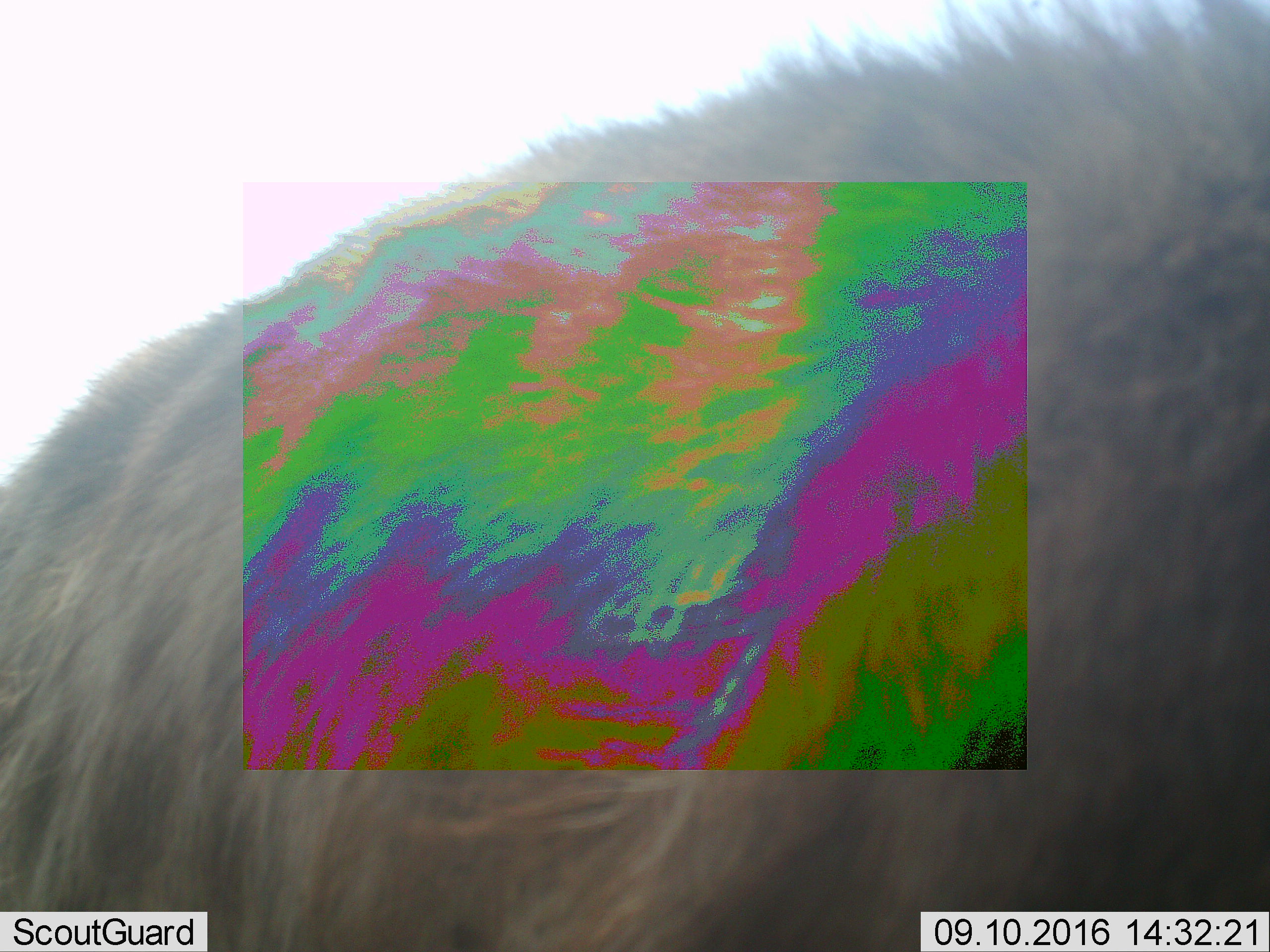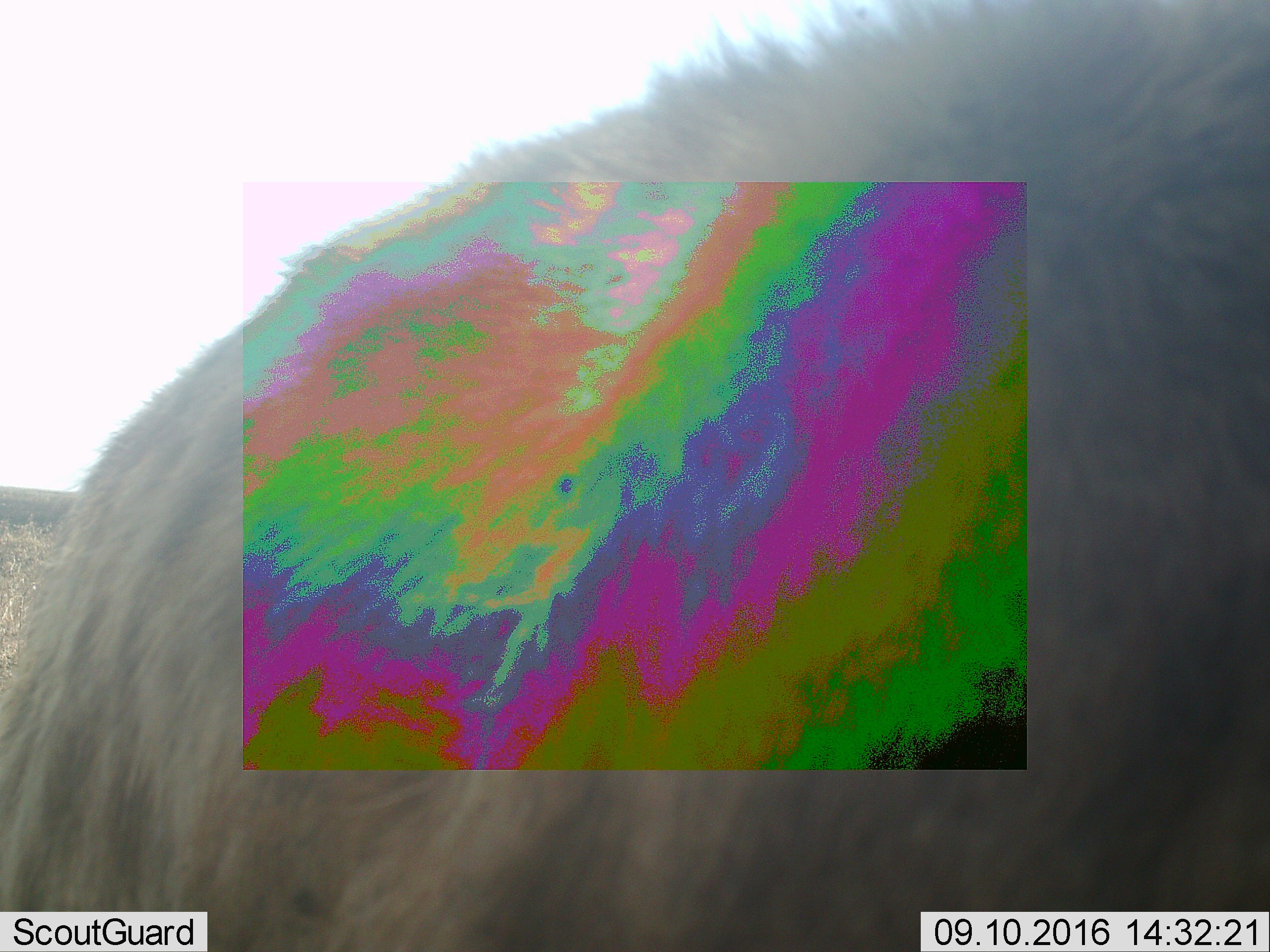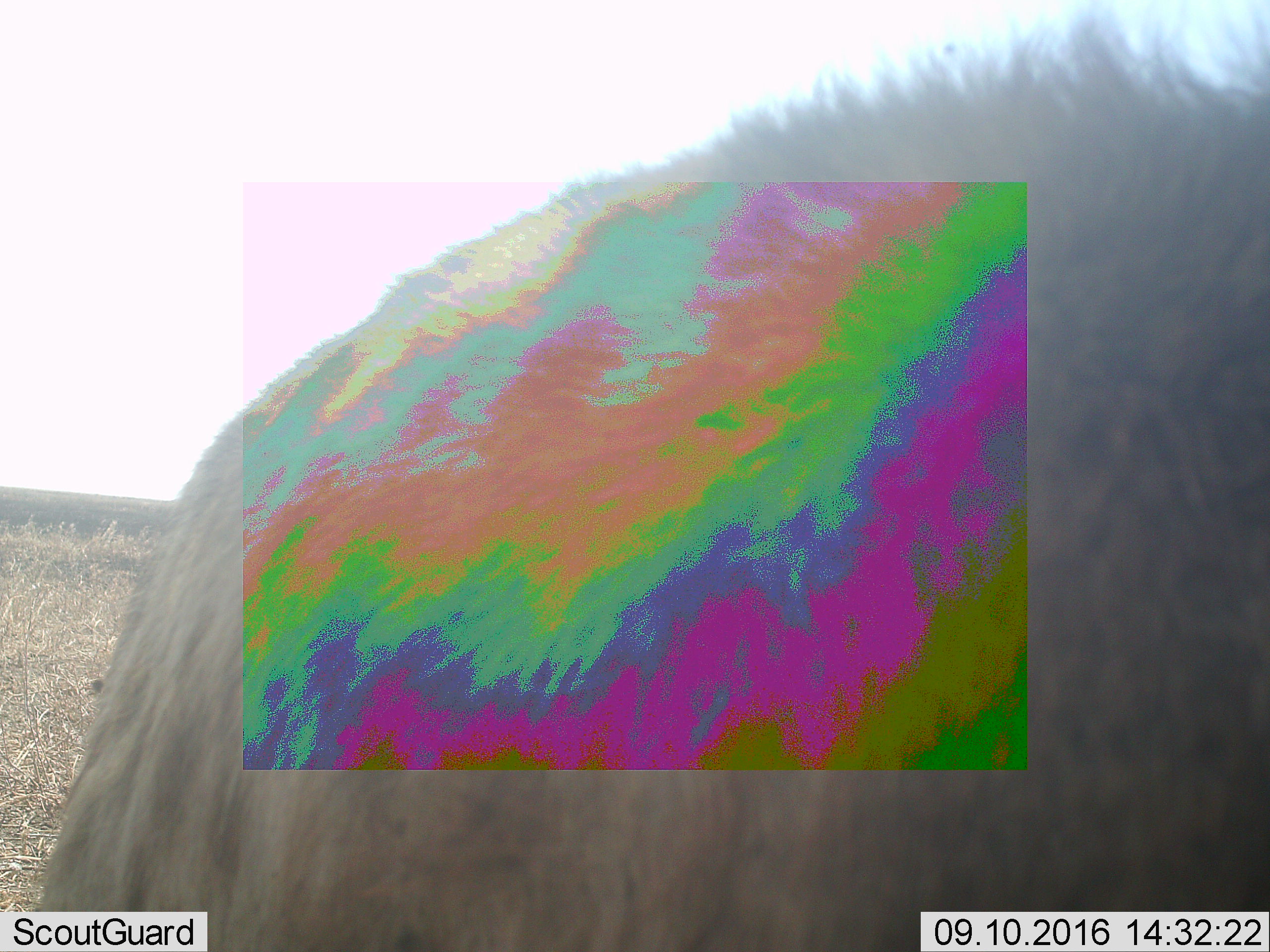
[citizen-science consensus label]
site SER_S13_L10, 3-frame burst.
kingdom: Animalia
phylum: Chordata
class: Mammalia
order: Artiodactyla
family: Bovidae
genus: Connochaetes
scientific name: Connochaetes taurinus taurinus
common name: blue wildebeest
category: wildebeestblue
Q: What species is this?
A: Wildebeestblue (blue wildebeest) (Connochaetes taurinus taurinus).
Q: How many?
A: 1.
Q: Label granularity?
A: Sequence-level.